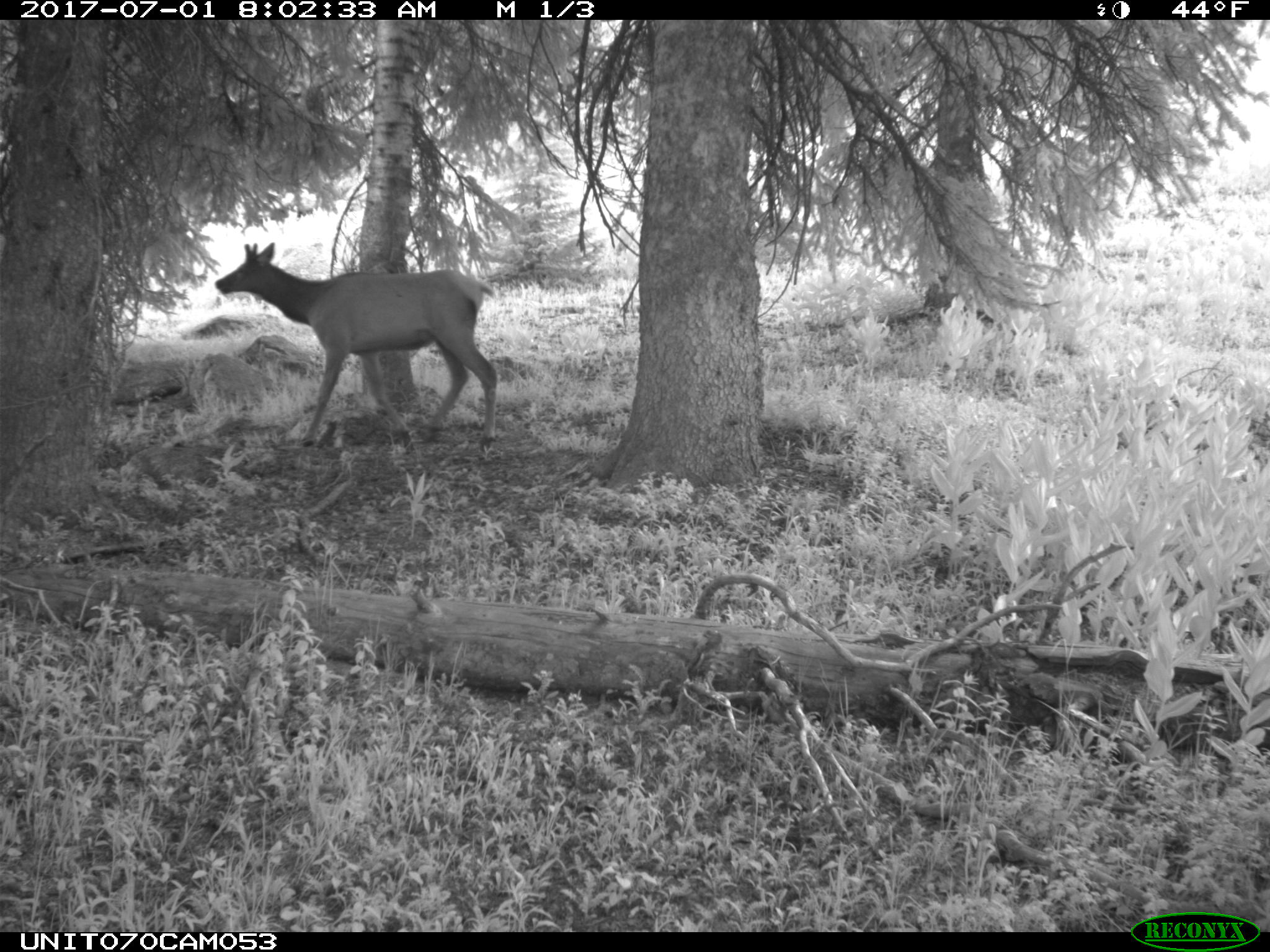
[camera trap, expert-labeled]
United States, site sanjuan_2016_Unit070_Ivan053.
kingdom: Animalia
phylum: Chordata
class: Mammalia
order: Artiodactyla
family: Cervidae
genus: Cervus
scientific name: Cervus elaphus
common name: red deer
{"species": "Cervus elaphus (red deer)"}